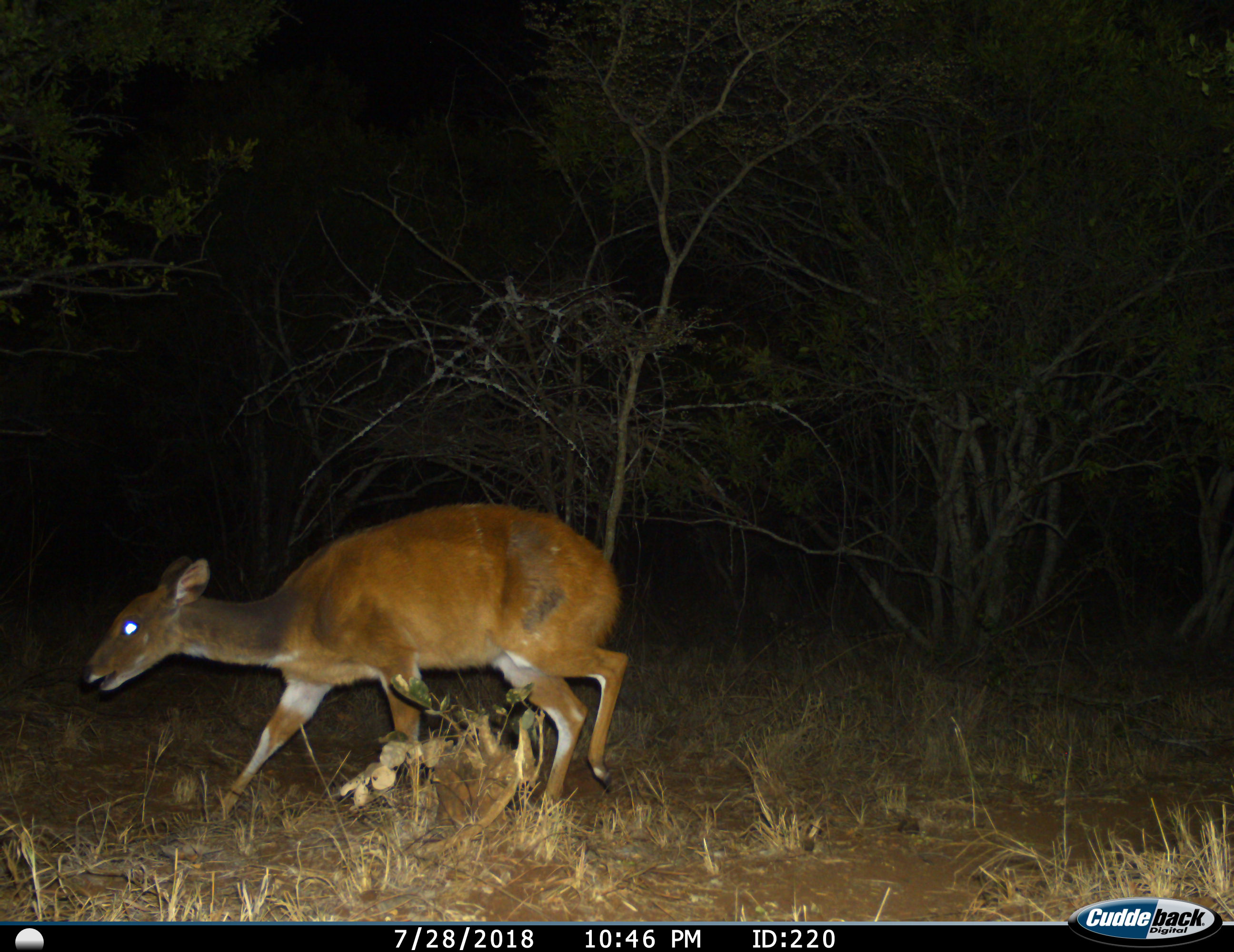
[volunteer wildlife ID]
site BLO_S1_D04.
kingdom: Animalia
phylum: Chordata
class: Mammalia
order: Artiodactyla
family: Bovidae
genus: Tragelaphus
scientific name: Tragelaphus scriptus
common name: bushbuck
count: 1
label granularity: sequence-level